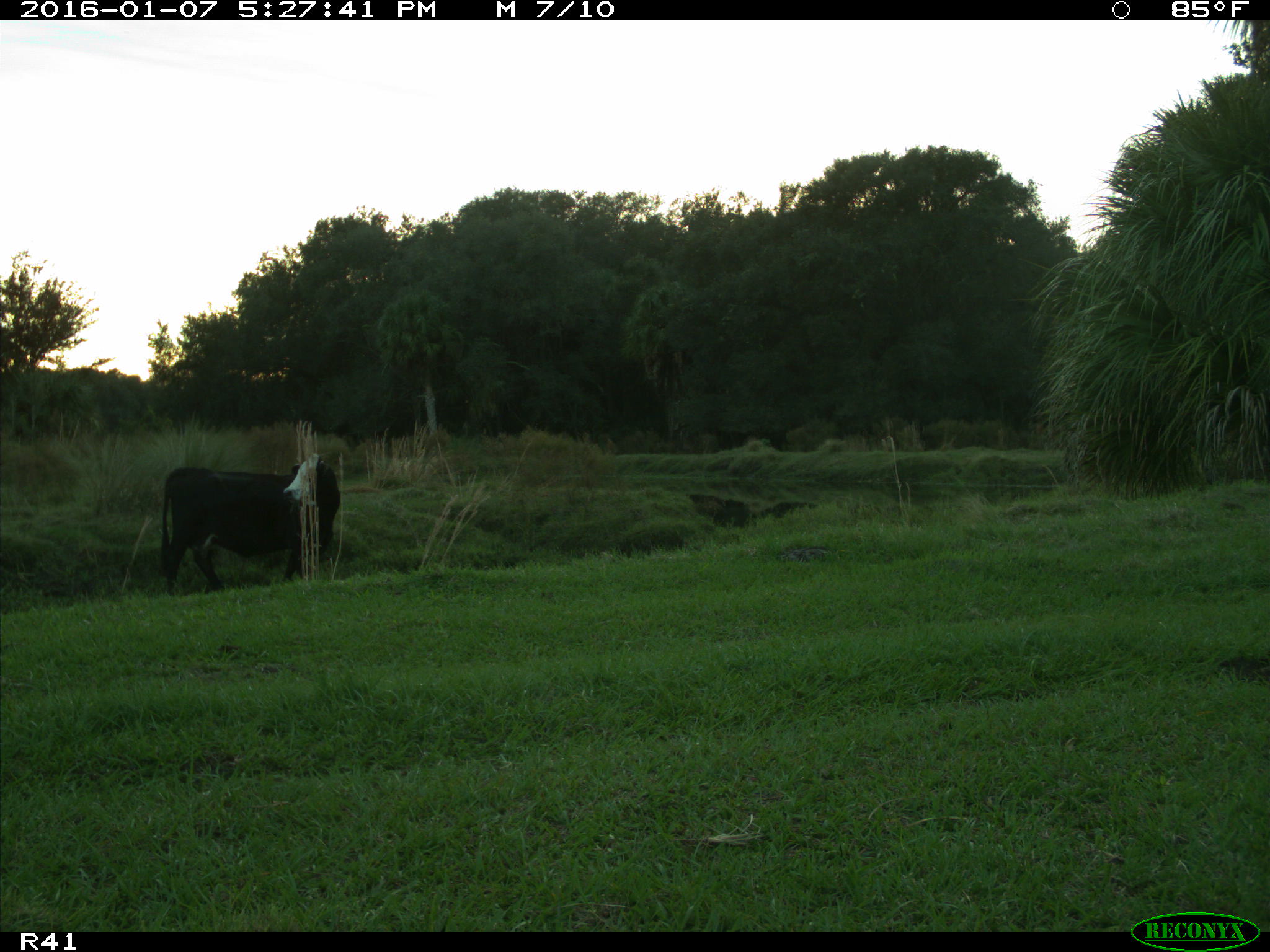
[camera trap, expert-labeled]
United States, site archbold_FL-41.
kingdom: Animalia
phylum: Chordata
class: Mammalia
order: Artiodactyla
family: Bovidae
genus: Bos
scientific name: Bos taurus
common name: domestic cow